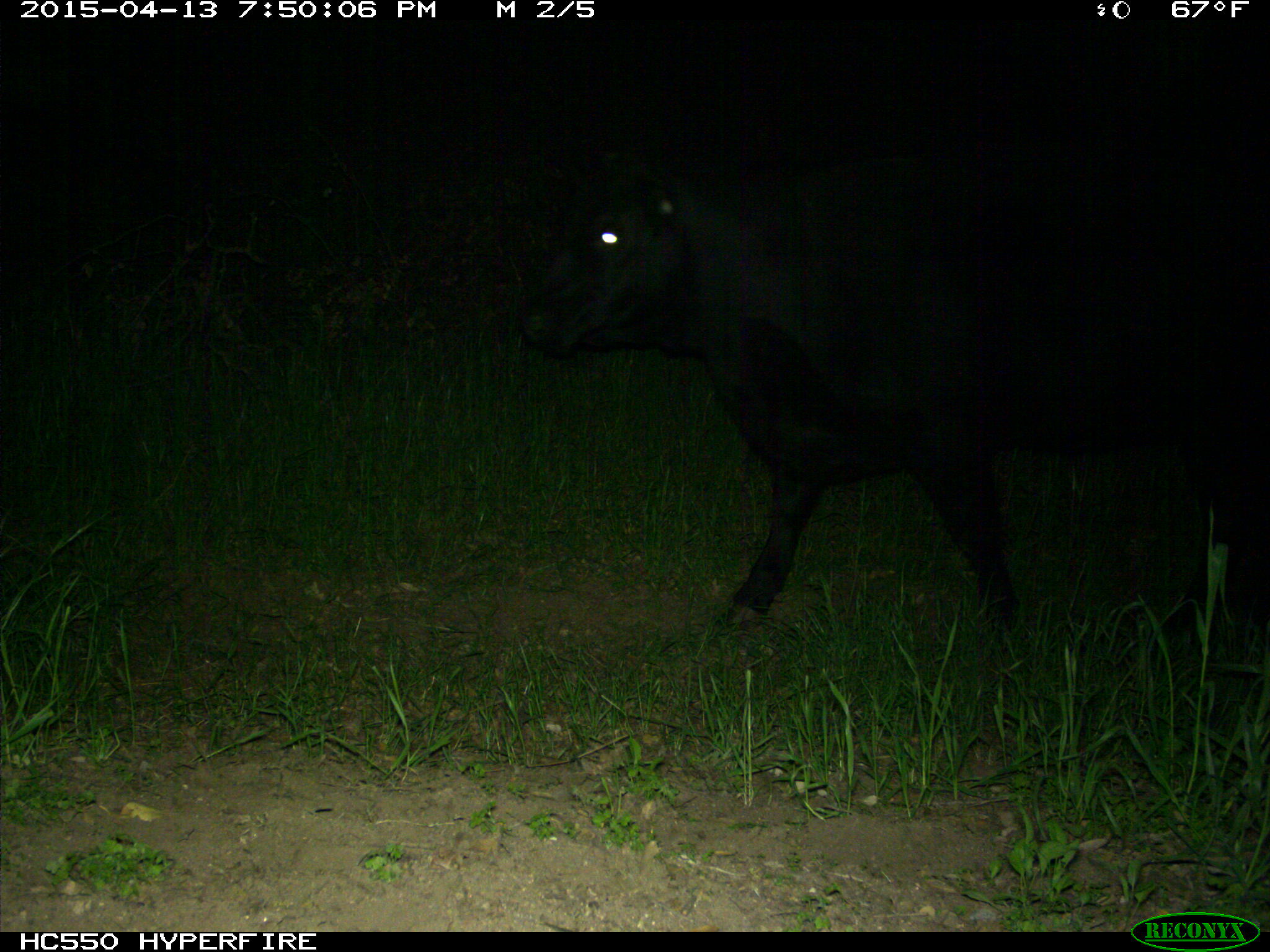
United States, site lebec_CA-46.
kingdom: Animalia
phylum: Chordata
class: Mammalia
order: Artiodactyla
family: Bovidae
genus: Bos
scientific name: Bos taurus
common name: domestic cow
Bos taurus (domestic cow).